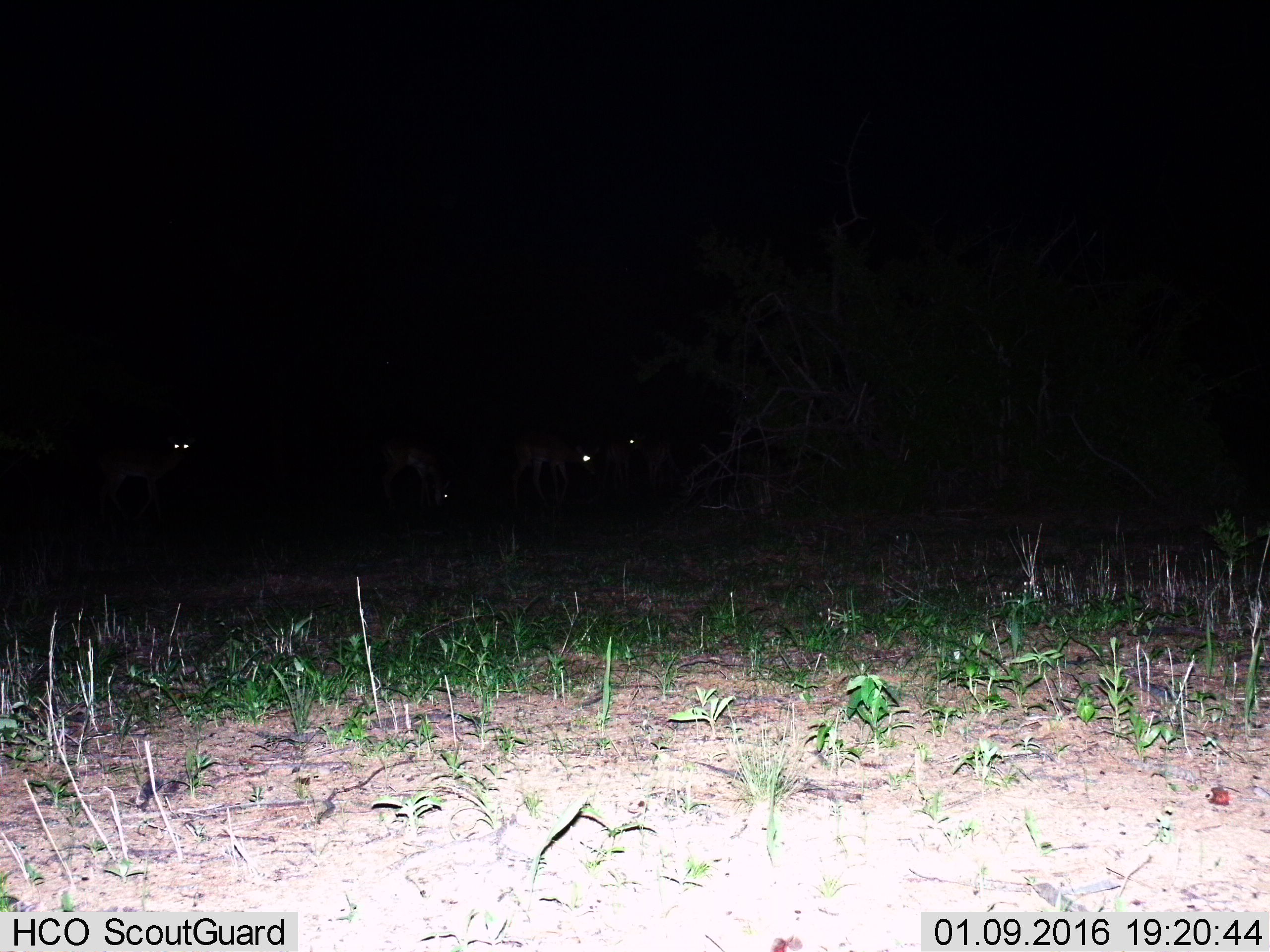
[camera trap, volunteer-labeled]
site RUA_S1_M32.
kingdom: Animalia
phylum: Chordata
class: Mammalia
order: Artiodactyla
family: Bovidae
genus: Aepyceros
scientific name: Aepyceros melampus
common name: impala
Impala (Aepyceros melampus), count 5. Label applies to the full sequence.